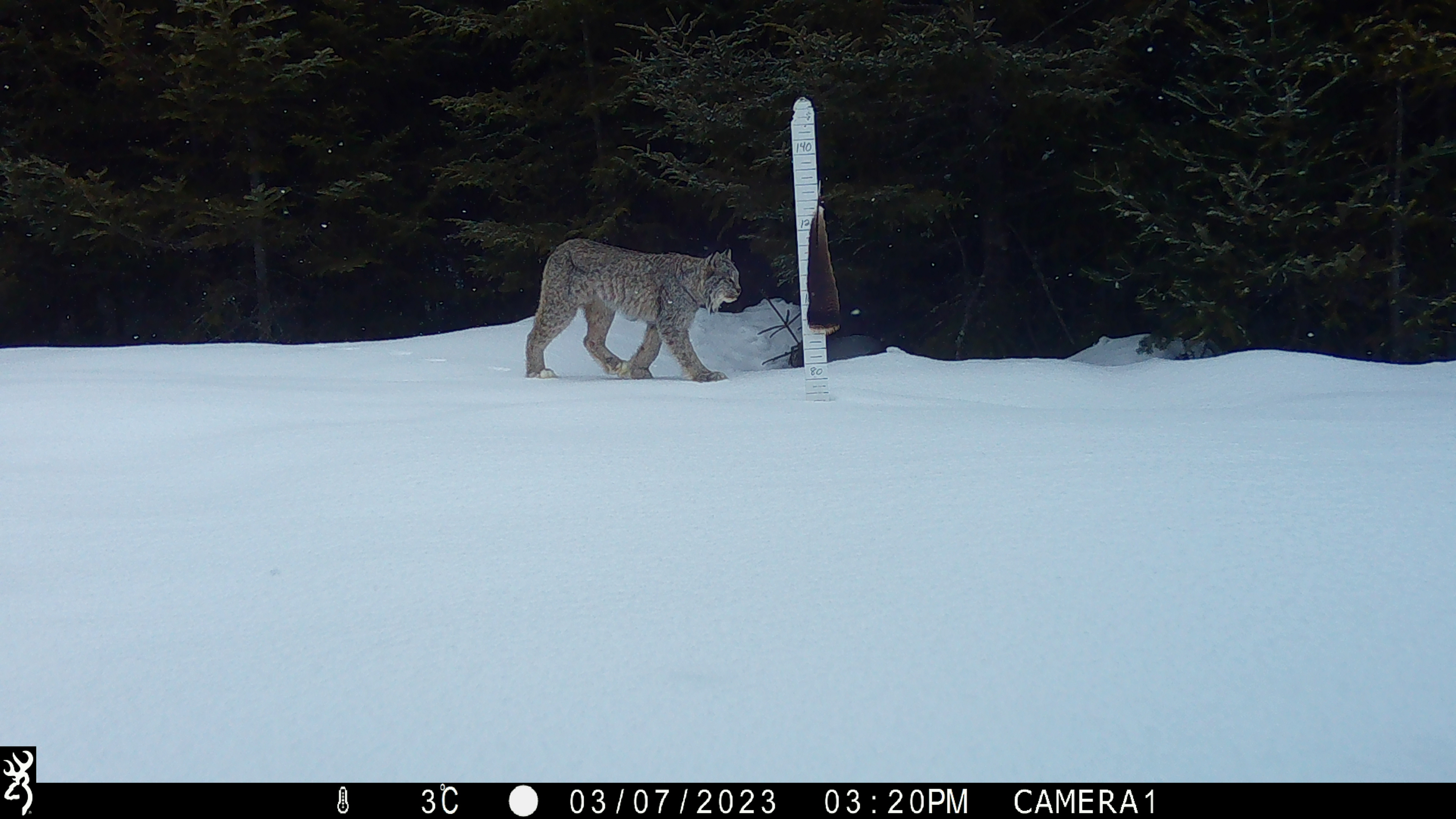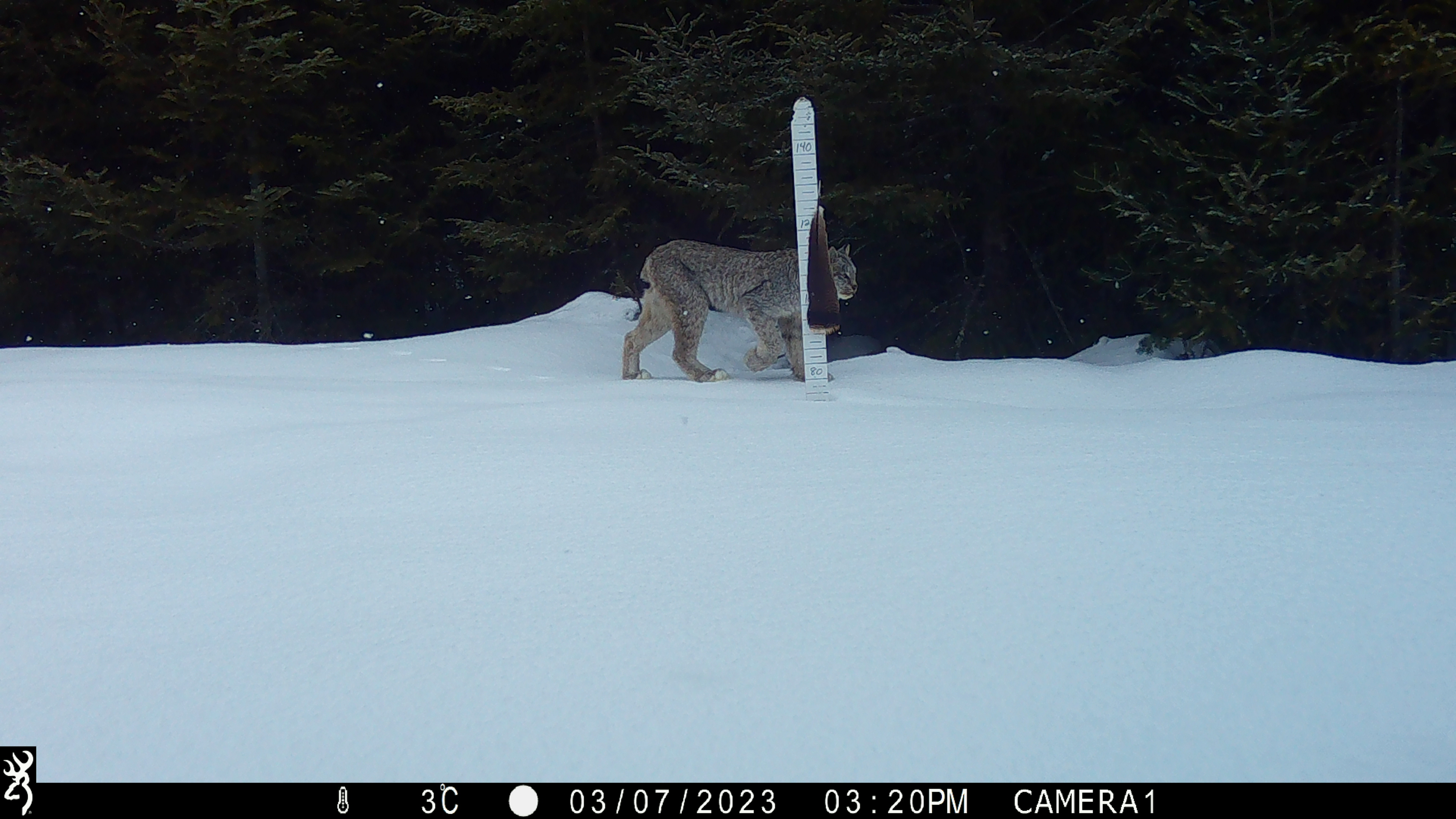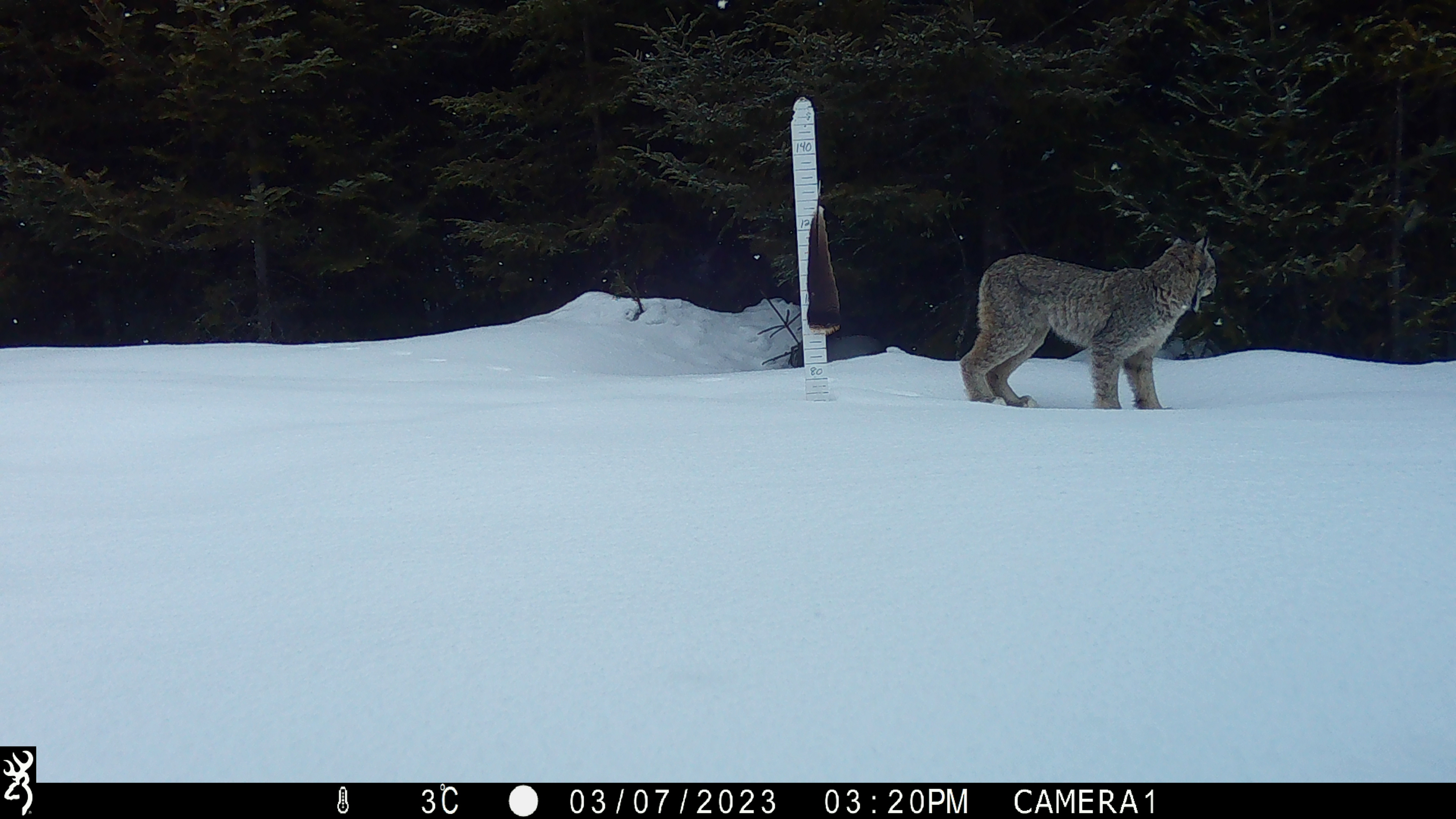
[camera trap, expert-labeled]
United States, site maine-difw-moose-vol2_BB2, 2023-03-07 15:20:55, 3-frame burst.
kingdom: Animalia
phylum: Chordata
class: Mammalia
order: Carnivora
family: Felidae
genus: Lynx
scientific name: Lynx canadensis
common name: canada lynx